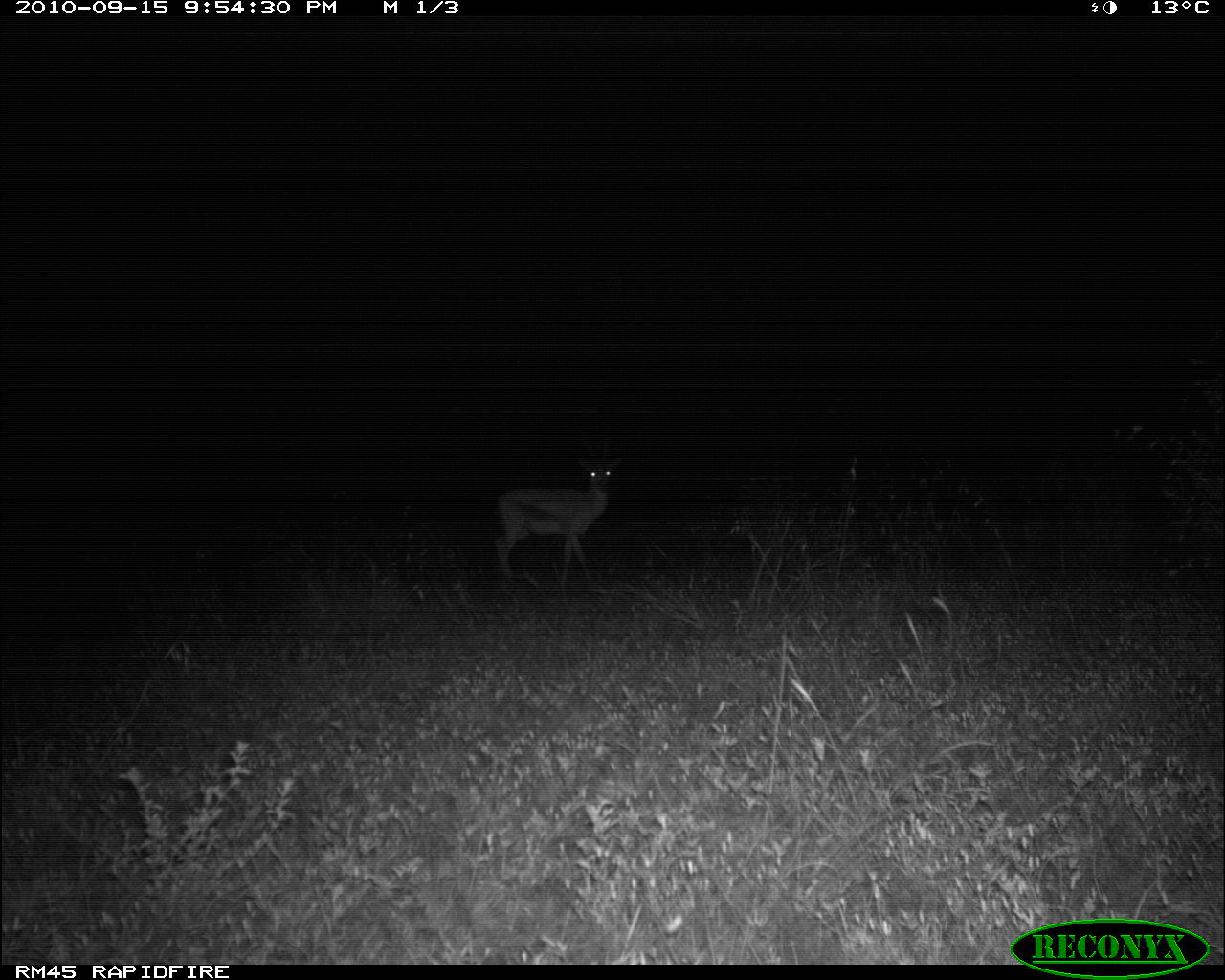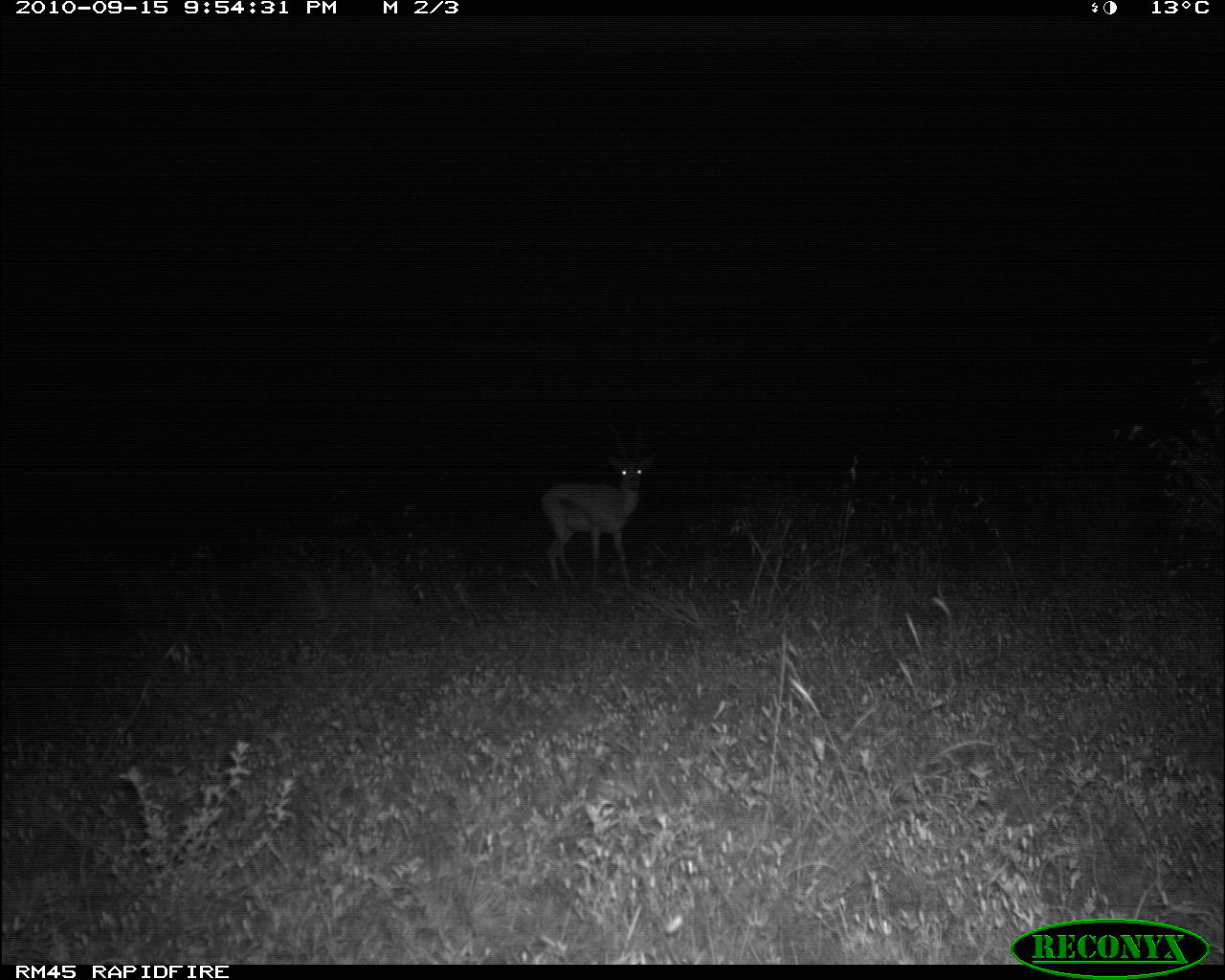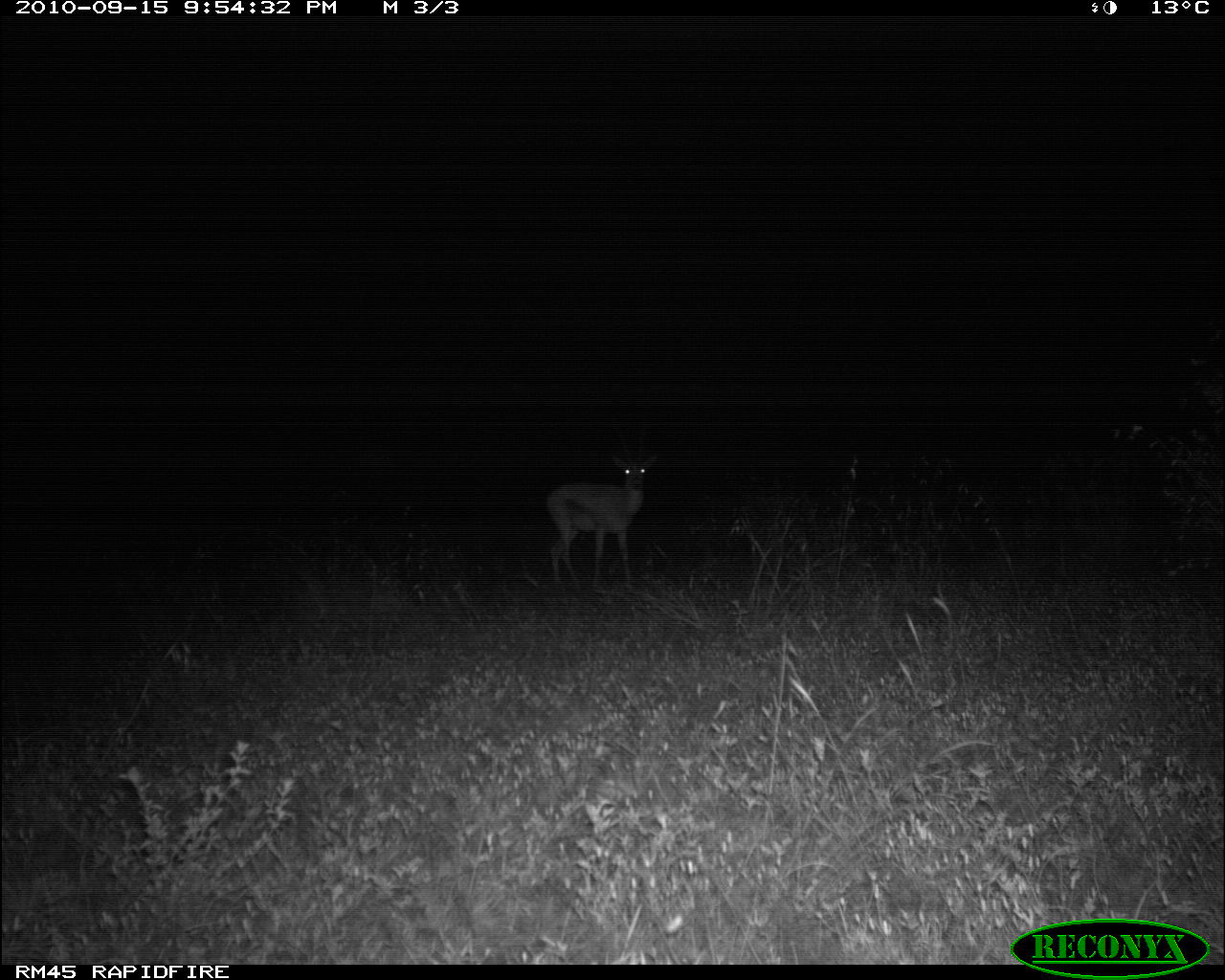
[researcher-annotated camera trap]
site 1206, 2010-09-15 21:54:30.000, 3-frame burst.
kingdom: Animalia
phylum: Chordata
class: Mammalia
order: Artiodactyla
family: Bovidae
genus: Nanger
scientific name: Nanger granti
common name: grant's gazelle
Nanger granti (grant's gazelle), count 1.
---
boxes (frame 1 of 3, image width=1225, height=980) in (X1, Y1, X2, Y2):
nanger granti: (494, 435, 622, 590)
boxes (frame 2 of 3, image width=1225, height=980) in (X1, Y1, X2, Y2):
nanger granti: (539, 412, 653, 593)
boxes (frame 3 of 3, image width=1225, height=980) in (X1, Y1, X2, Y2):
nanger granti: (545, 424, 658, 591)